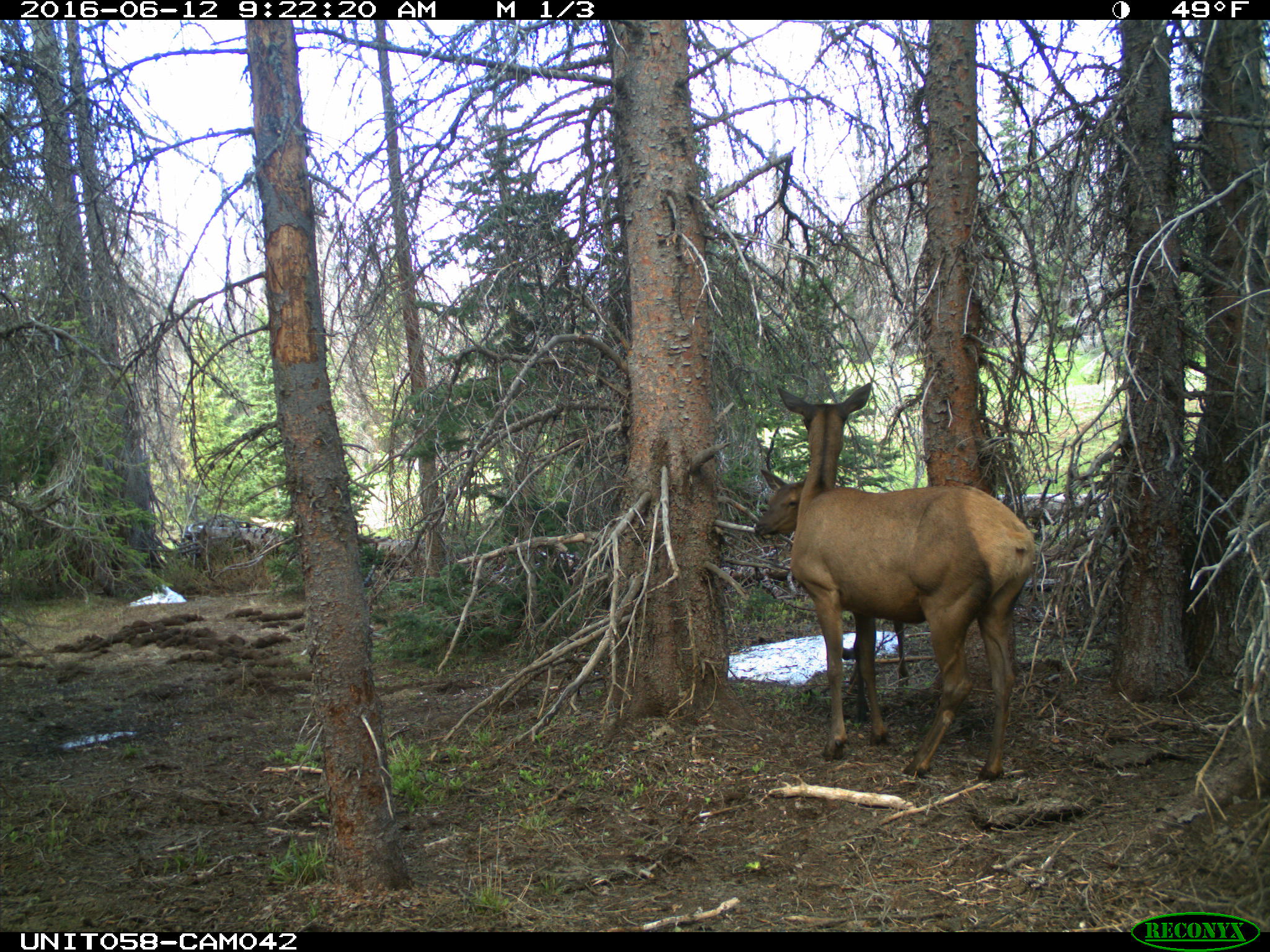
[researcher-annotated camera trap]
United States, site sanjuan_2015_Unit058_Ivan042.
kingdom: Animalia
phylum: Chordata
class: Mammalia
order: Artiodactyla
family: Cervidae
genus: Cervus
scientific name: Cervus elaphus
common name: red deer